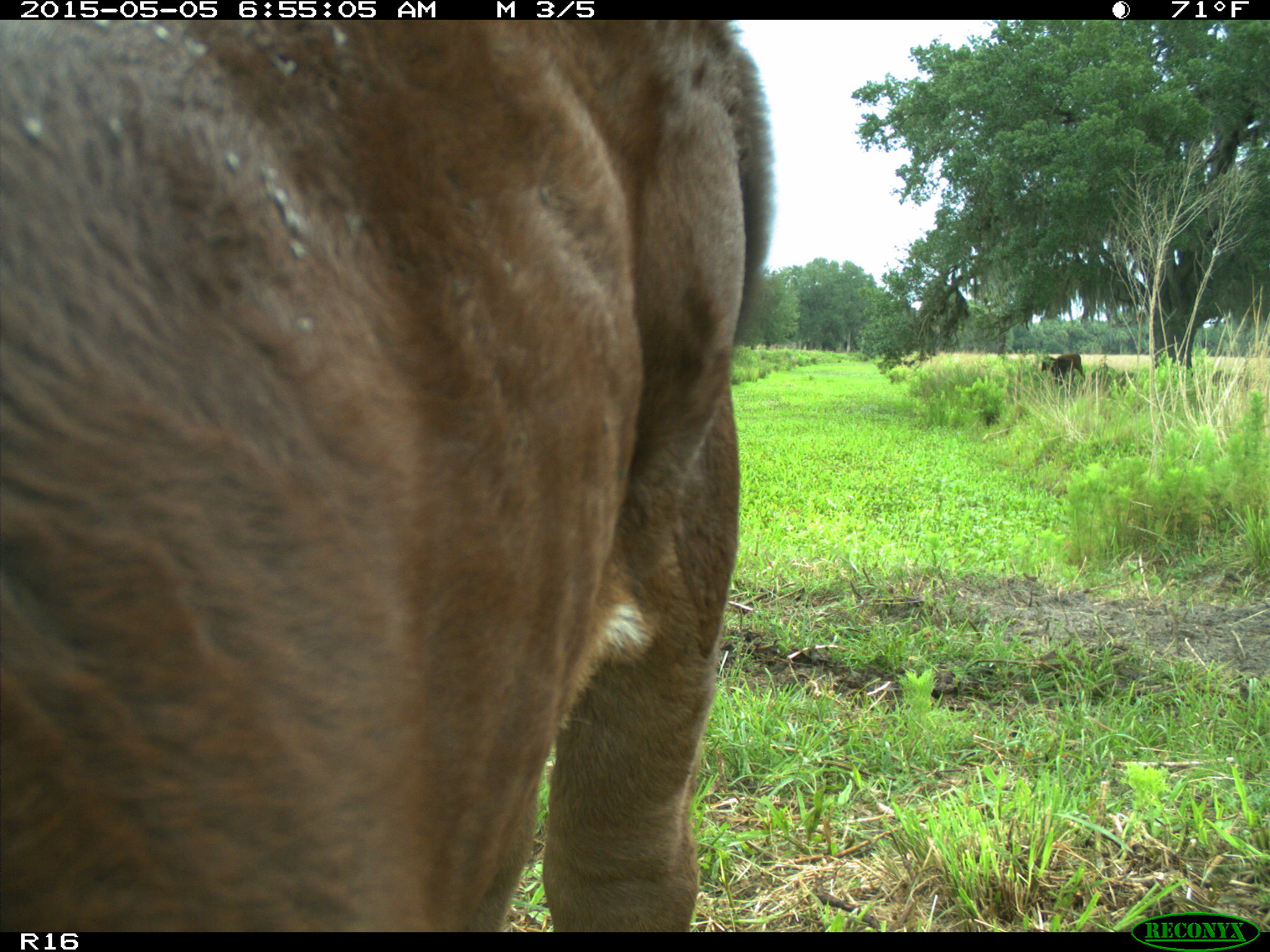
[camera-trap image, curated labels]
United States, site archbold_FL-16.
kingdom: Animalia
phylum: Chordata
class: Mammalia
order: Artiodactyla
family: Bovidae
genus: Bos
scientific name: Bos taurus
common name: domestic cow